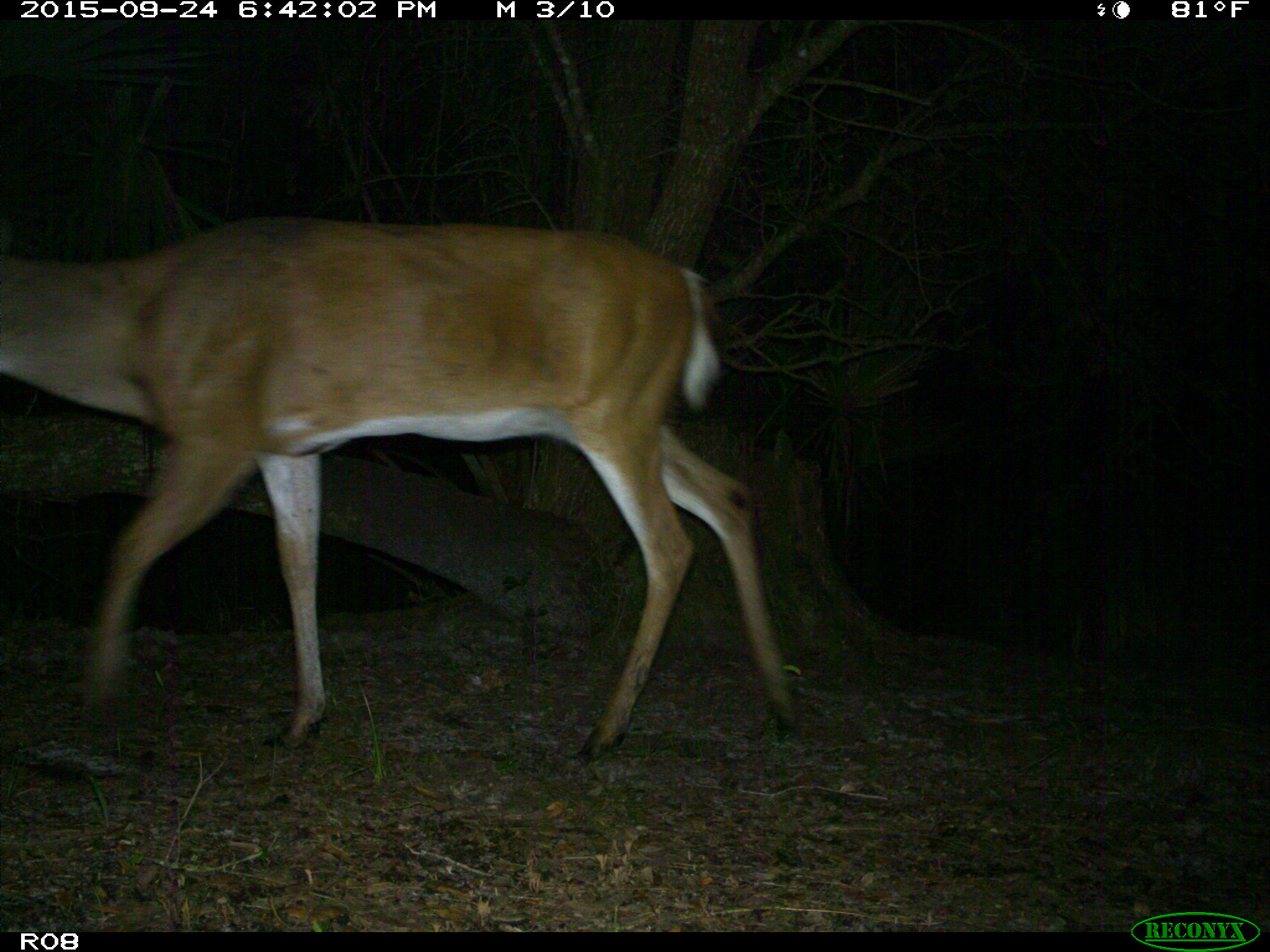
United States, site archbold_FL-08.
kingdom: Animalia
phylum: Chordata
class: Mammalia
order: Artiodactyla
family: Cervidae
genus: Odocoileus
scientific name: Odocoileus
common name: deer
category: unidentified deer